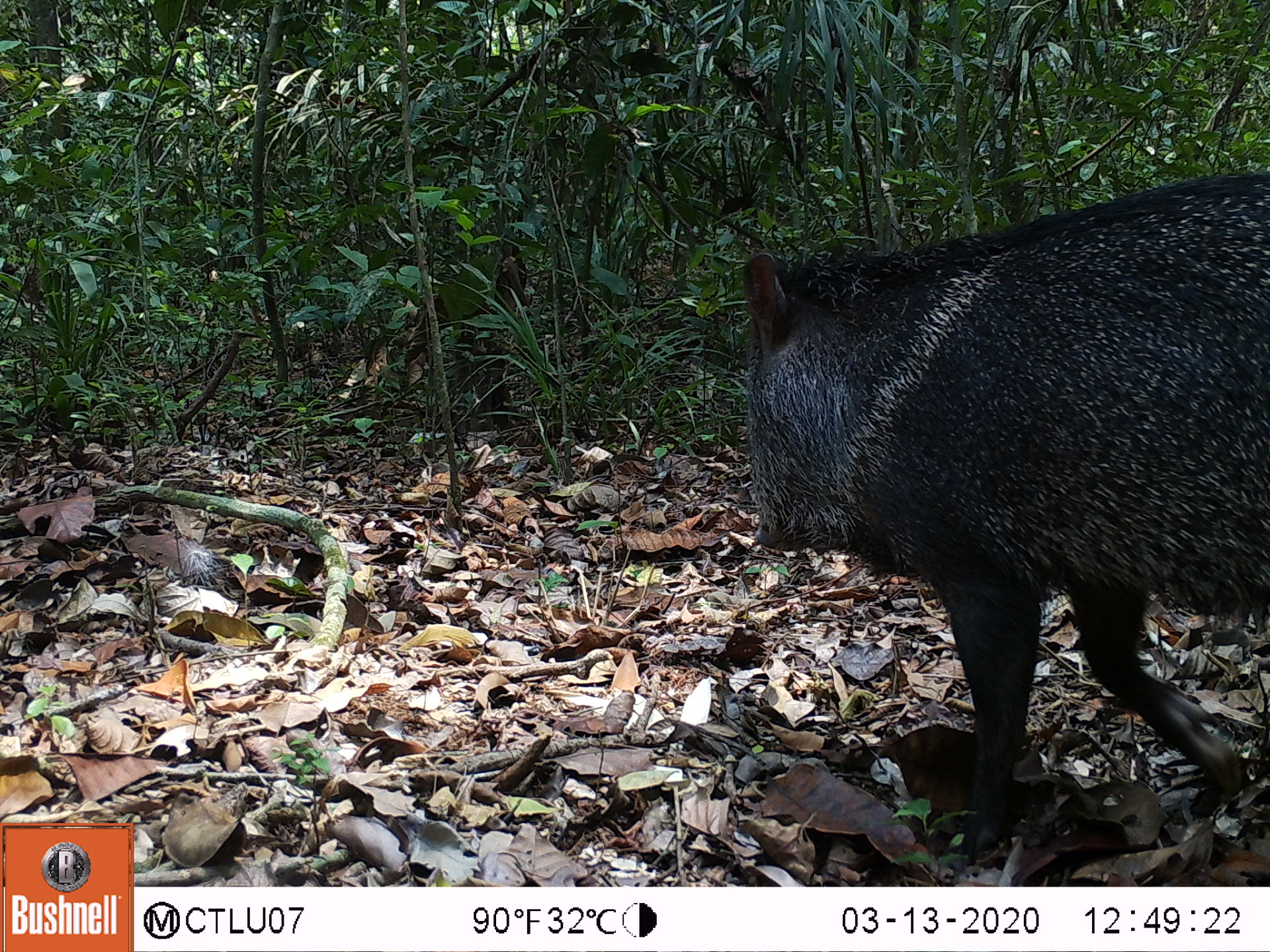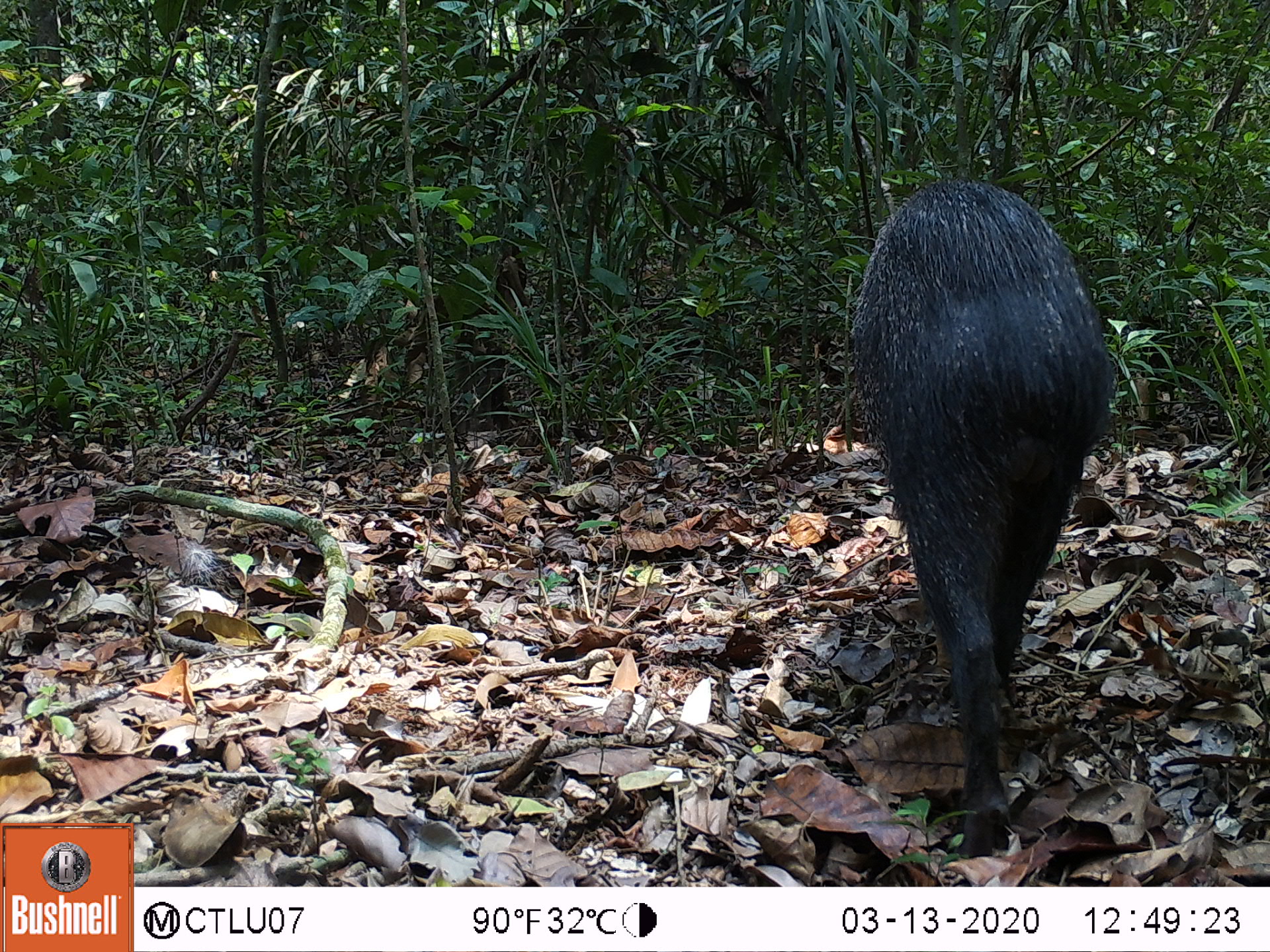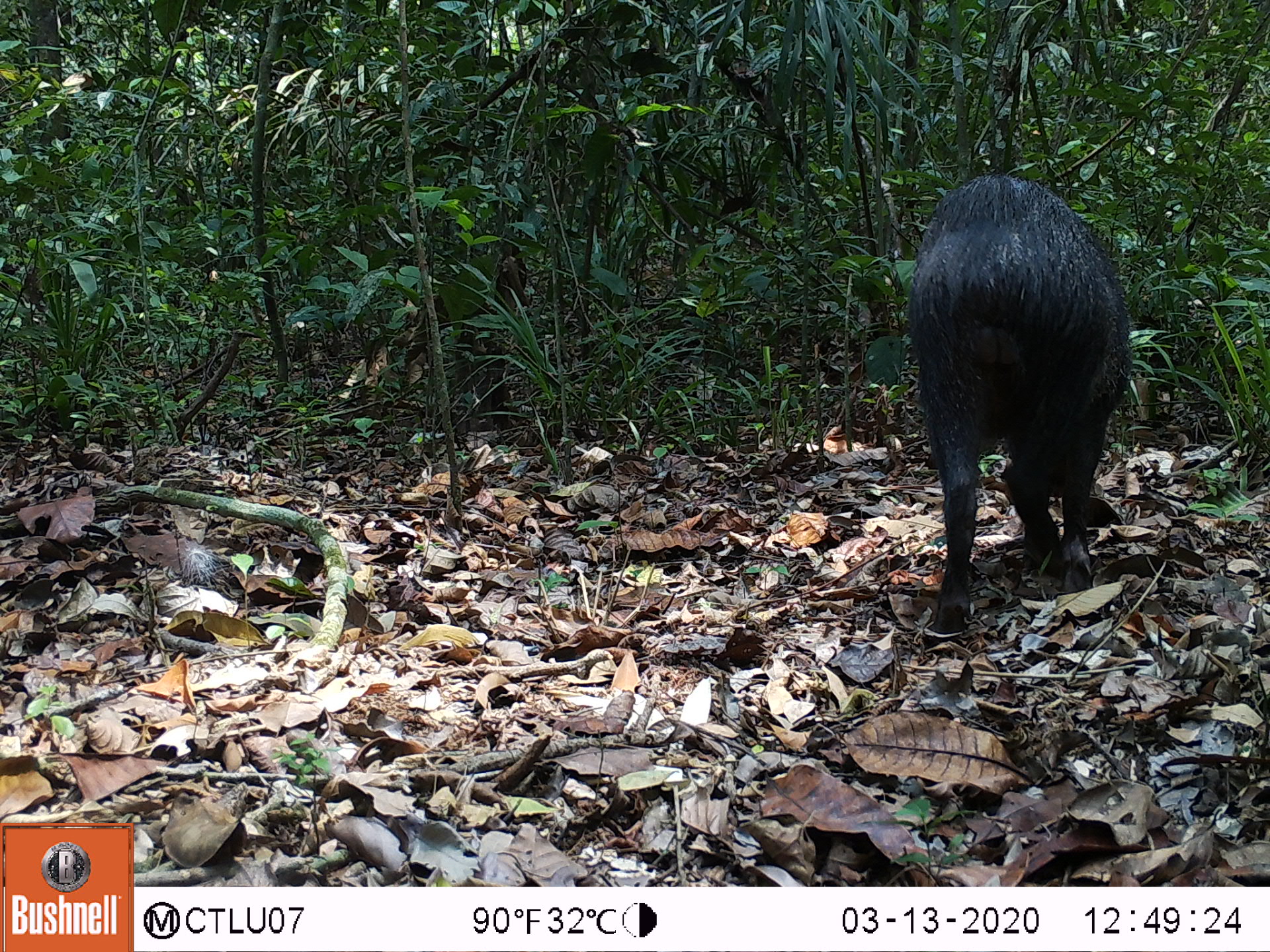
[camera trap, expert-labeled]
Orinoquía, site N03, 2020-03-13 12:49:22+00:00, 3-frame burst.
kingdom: Animalia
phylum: Chordata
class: Mammalia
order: Artiodactyla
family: Tayassuidae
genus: Pecari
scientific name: Pecari tajacu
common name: collared peccary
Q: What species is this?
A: Collared peccary (Pecari tajacu).